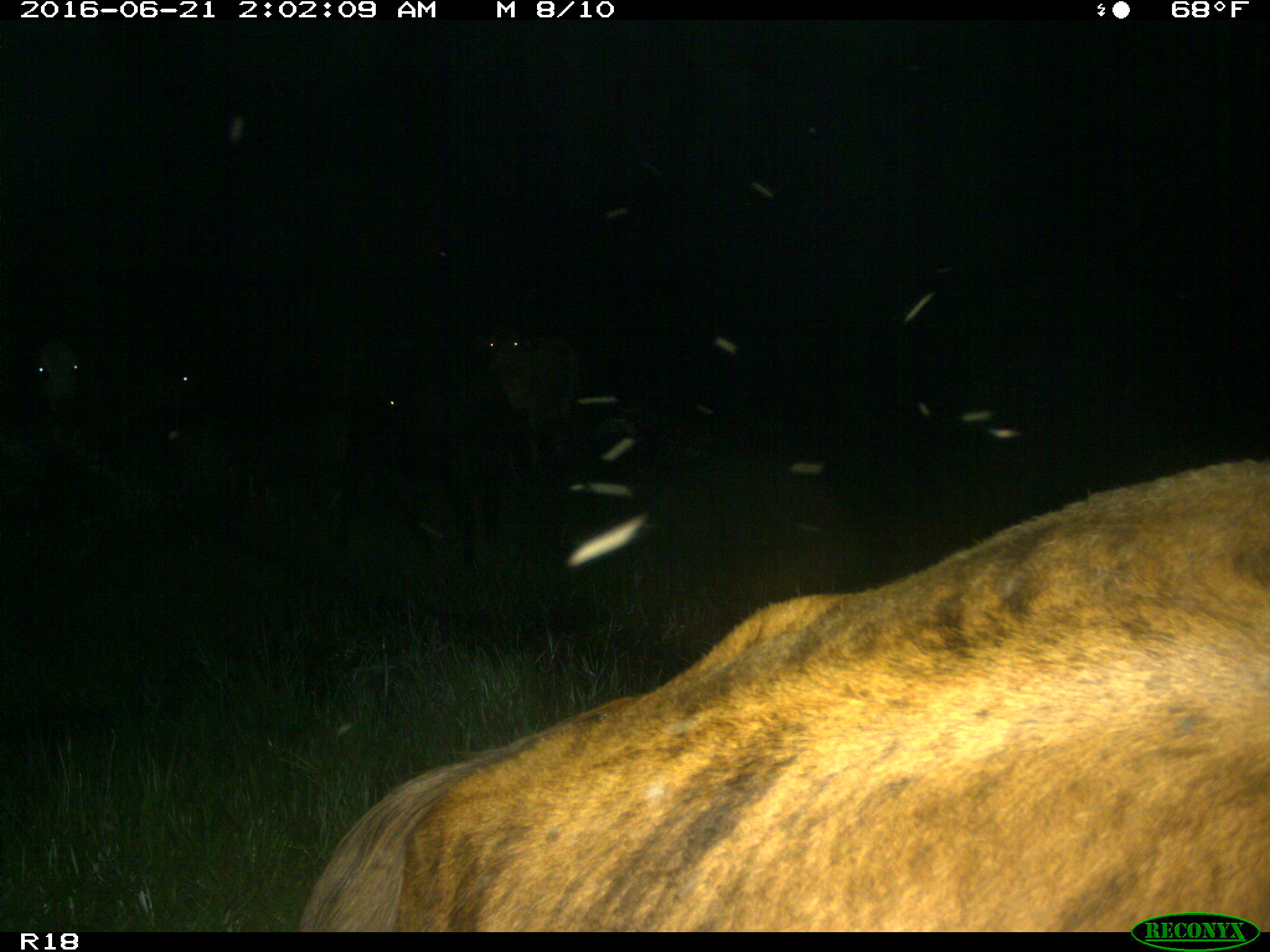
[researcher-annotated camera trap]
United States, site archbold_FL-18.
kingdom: Animalia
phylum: Chordata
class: Mammalia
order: Artiodactyla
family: Bovidae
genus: Bos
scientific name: Bos taurus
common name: domestic cow